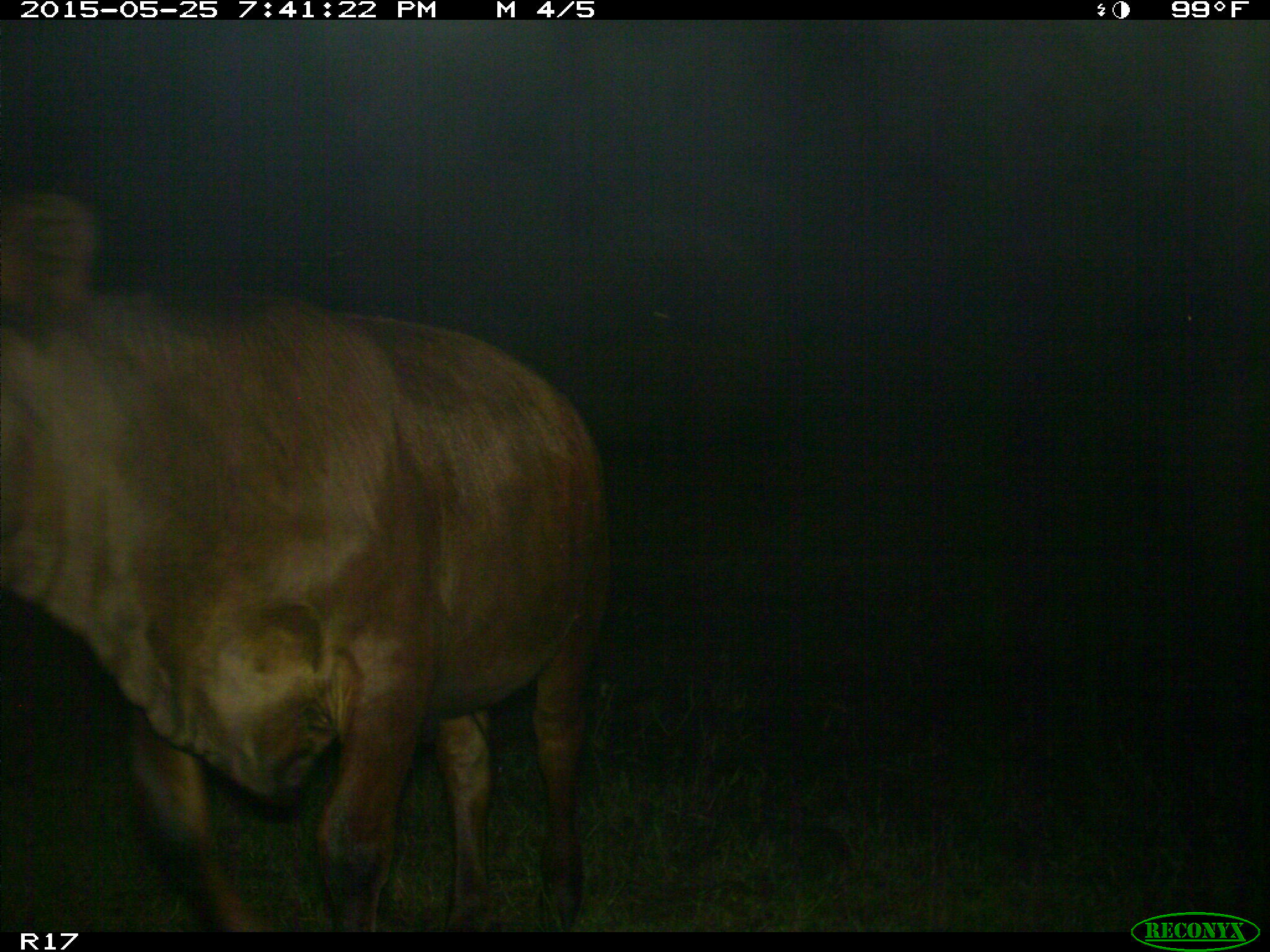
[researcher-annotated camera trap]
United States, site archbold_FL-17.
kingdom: Animalia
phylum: Chordata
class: Mammalia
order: Artiodactyla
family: Bovidae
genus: Bos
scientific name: Bos taurus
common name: domestic cow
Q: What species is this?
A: Bos taurus (domestic cow).